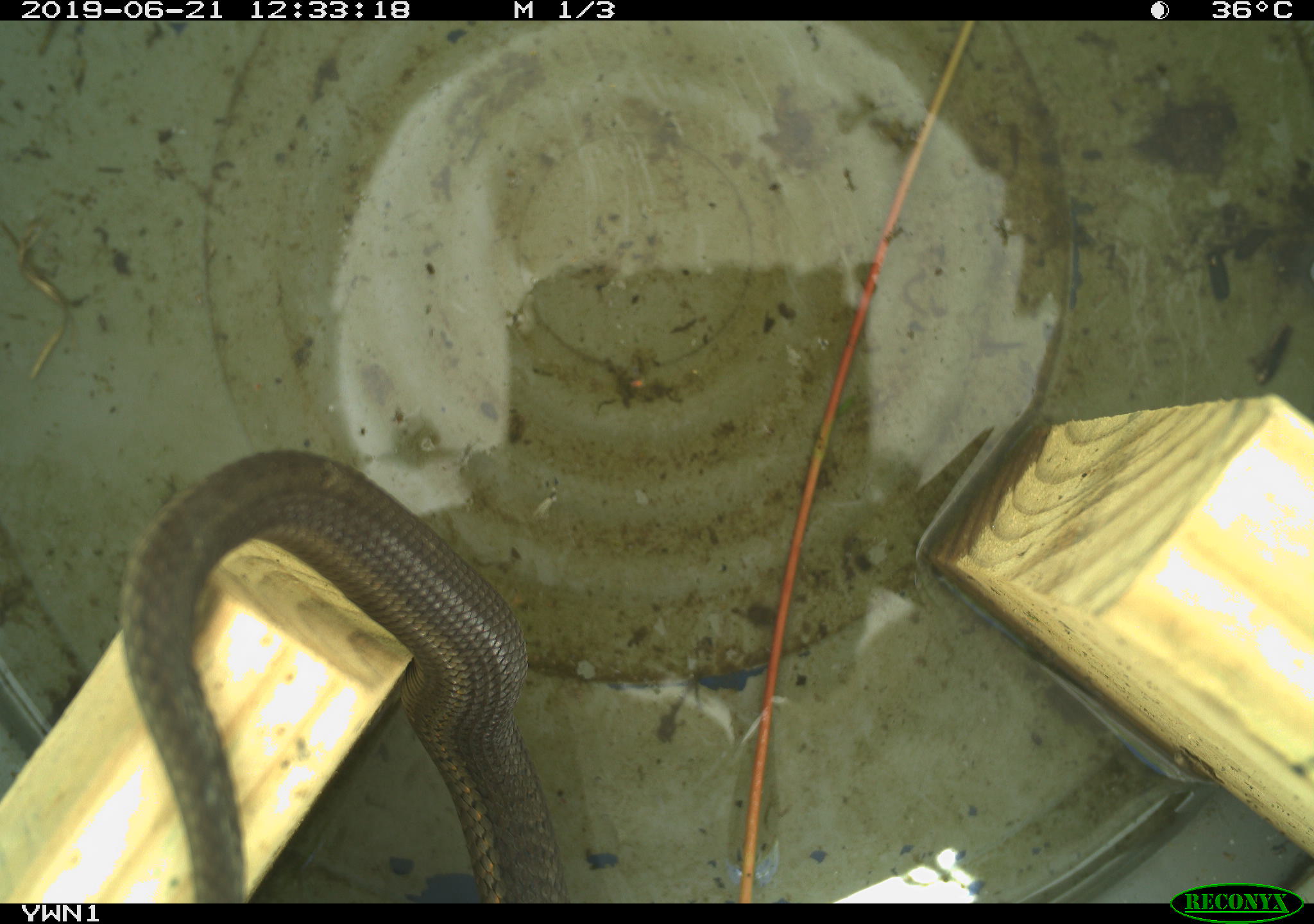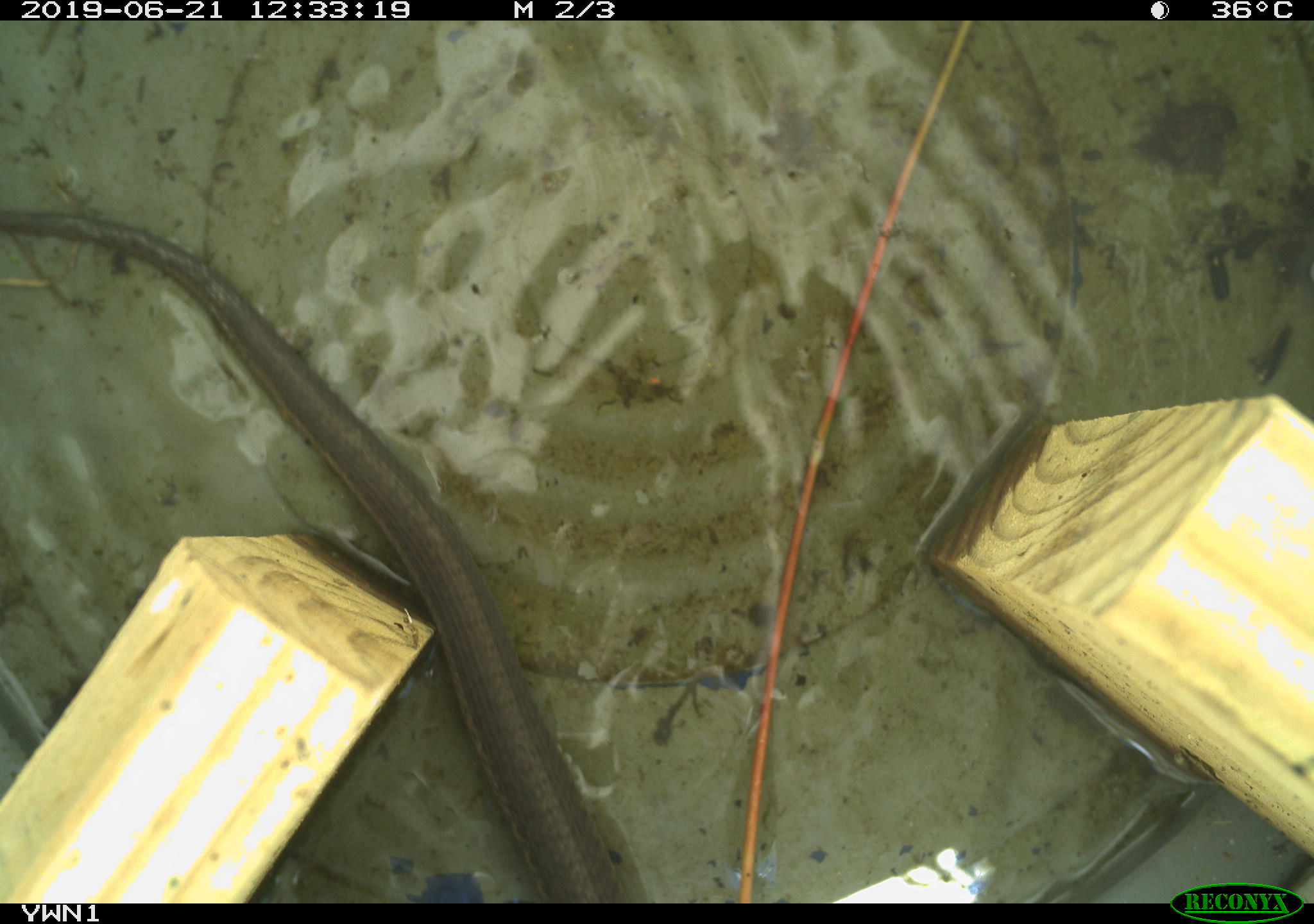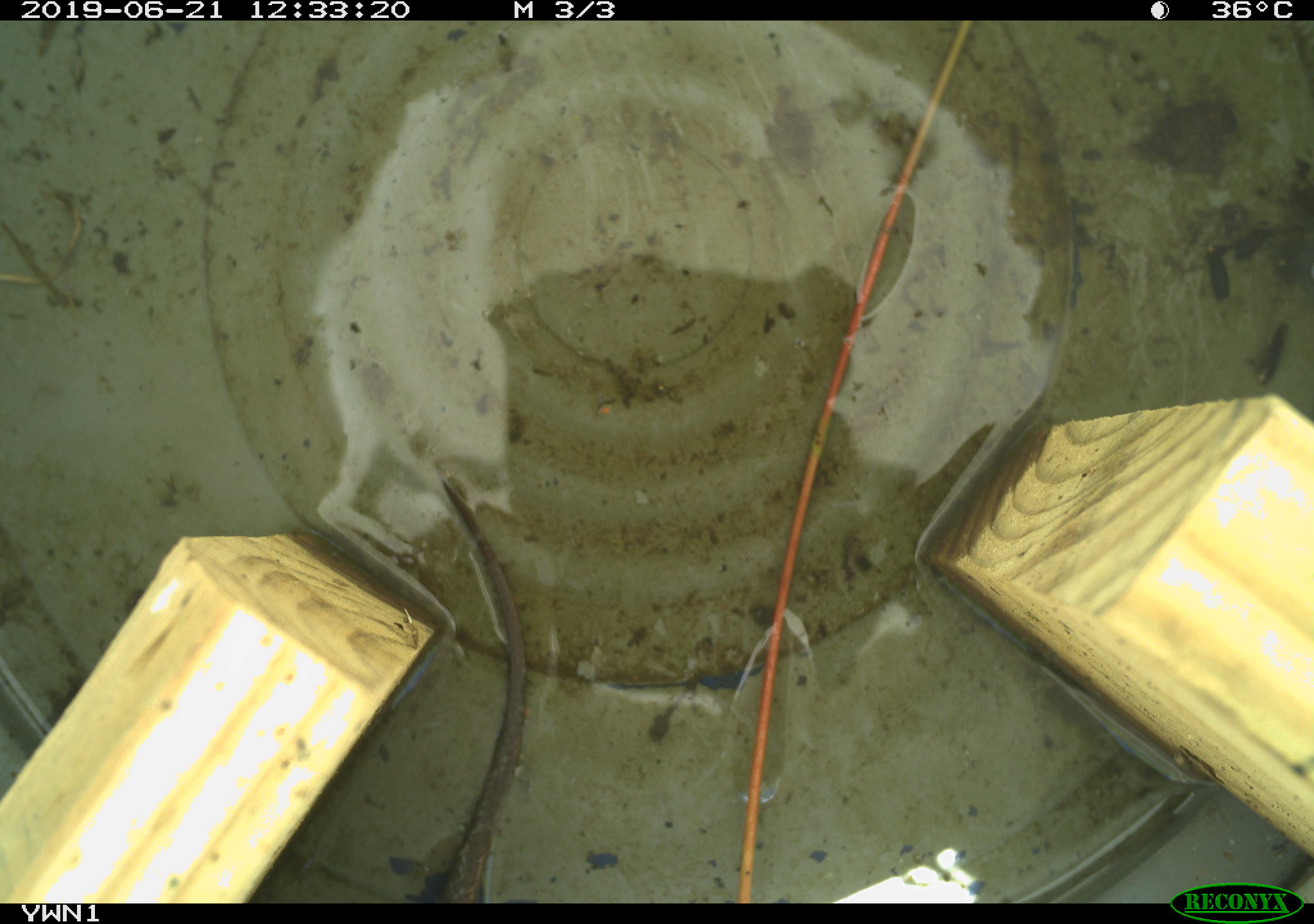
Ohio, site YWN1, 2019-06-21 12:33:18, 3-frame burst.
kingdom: Animalia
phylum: Chordata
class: Reptilia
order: Squamata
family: Colubridae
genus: Thamnophis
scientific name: Thamnophis sirtalis sirtalis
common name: eastern gartersnake